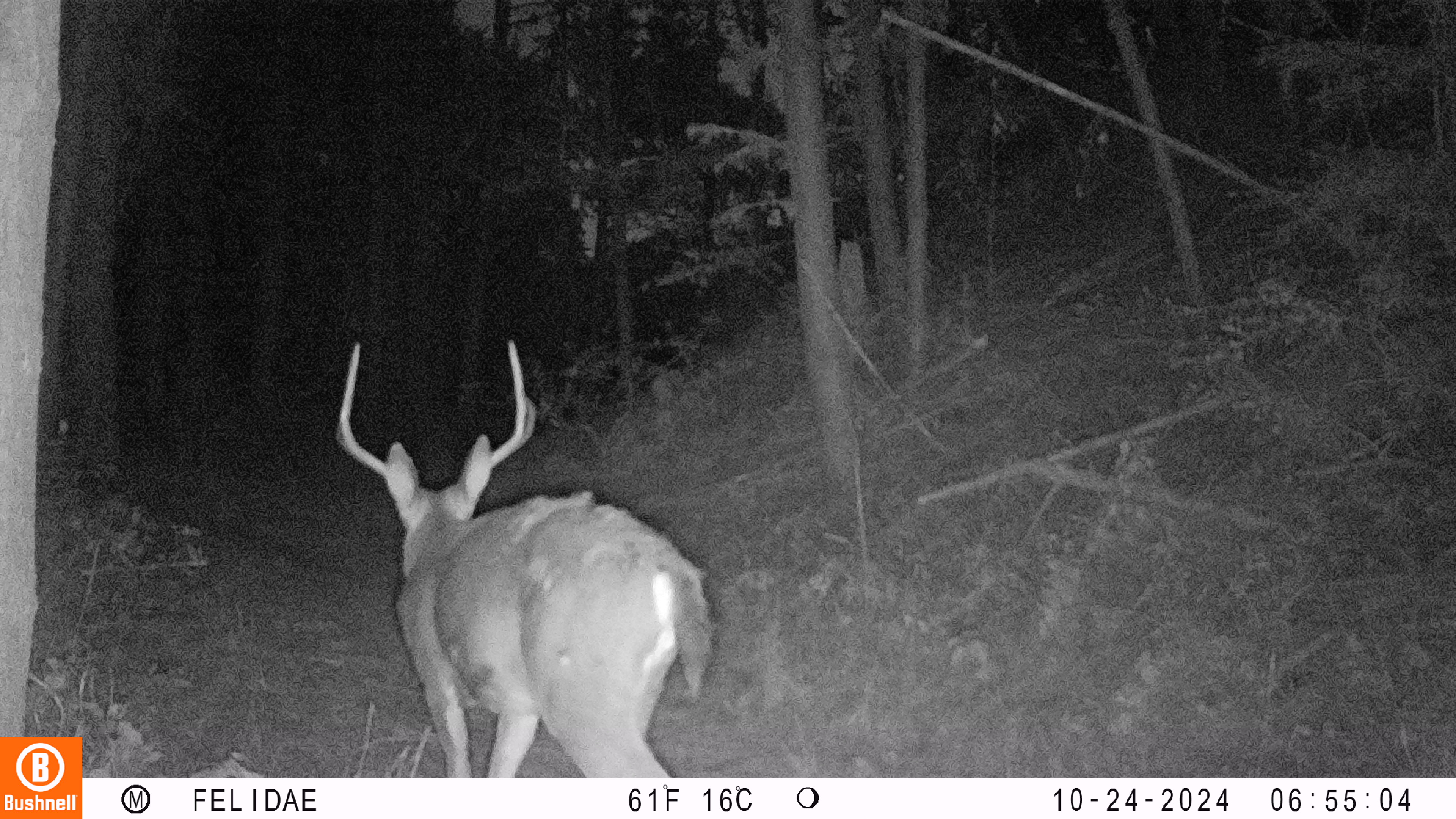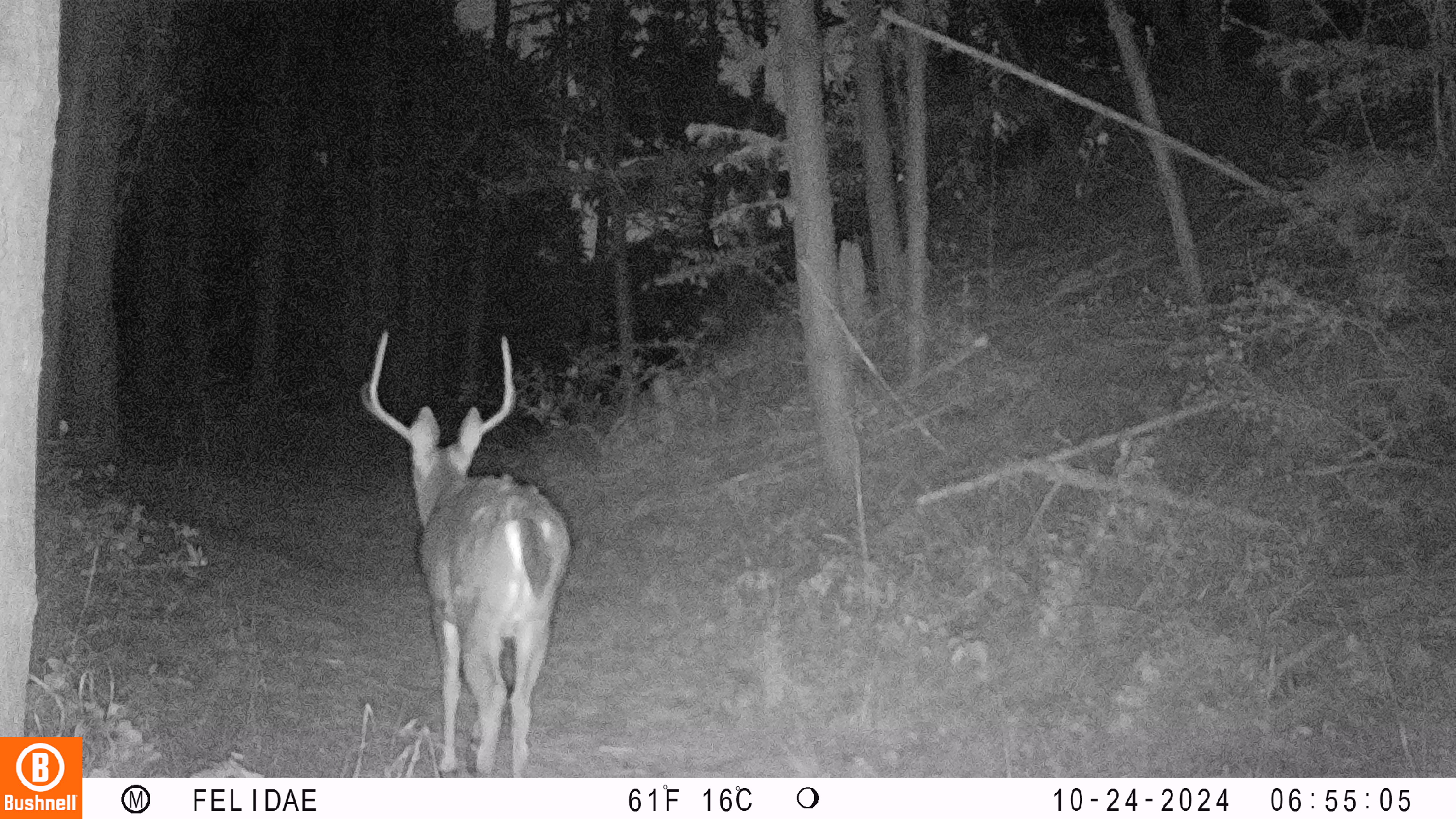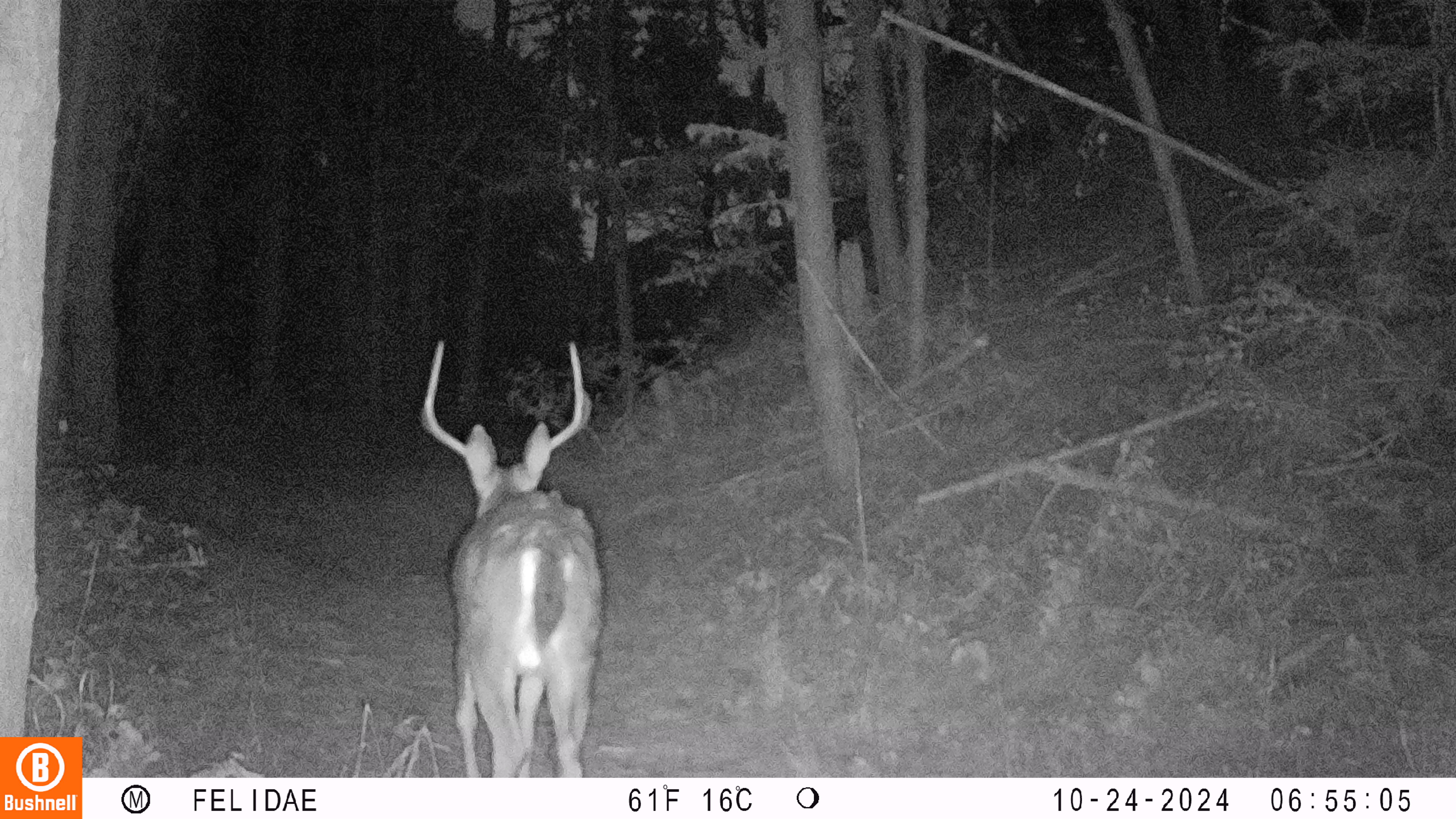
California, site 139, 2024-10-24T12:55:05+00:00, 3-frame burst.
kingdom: Animalia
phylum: Chordata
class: Mammalia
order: Artiodactyla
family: Cervidae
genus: Odocoileus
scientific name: Odocoileus hemionus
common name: mule deer